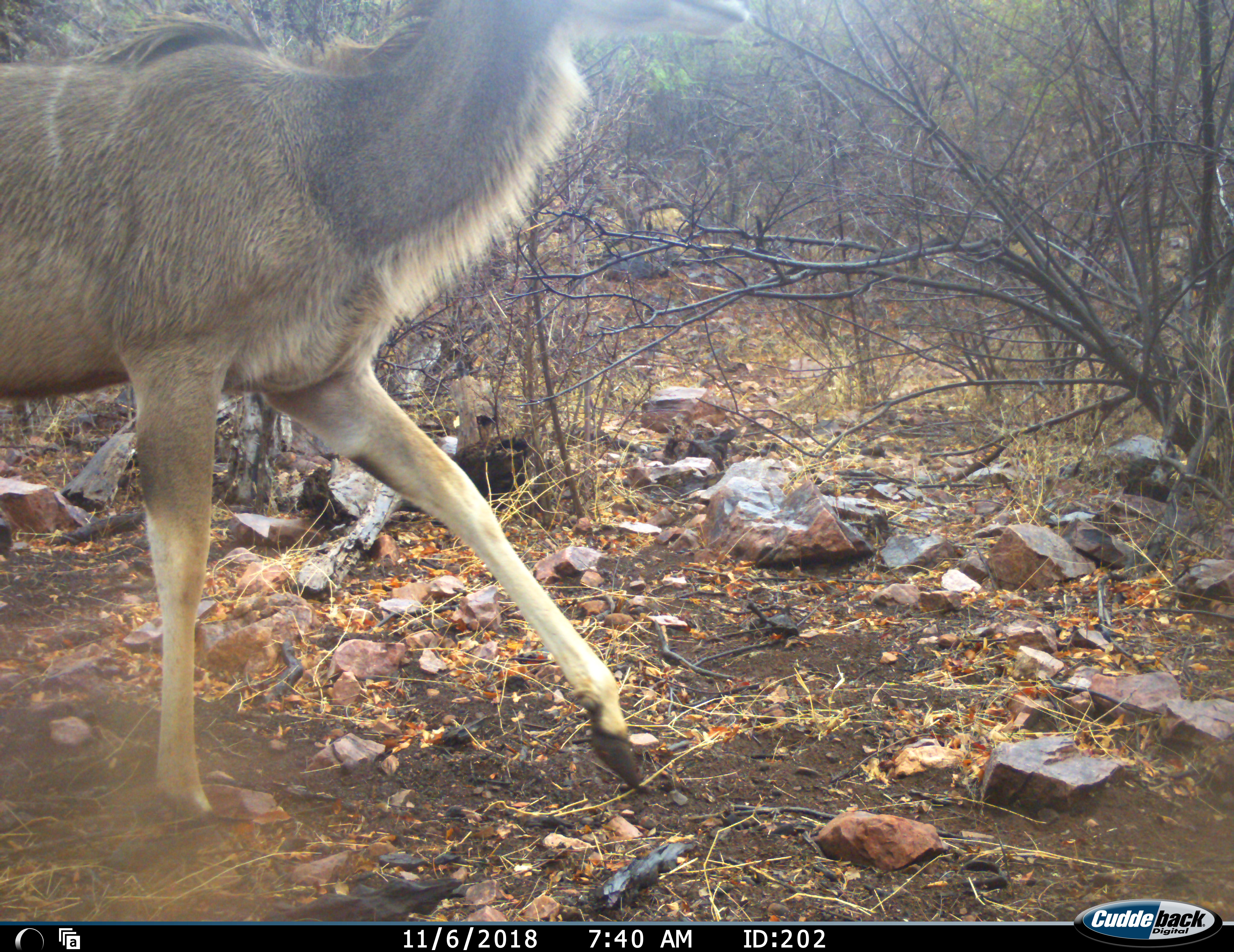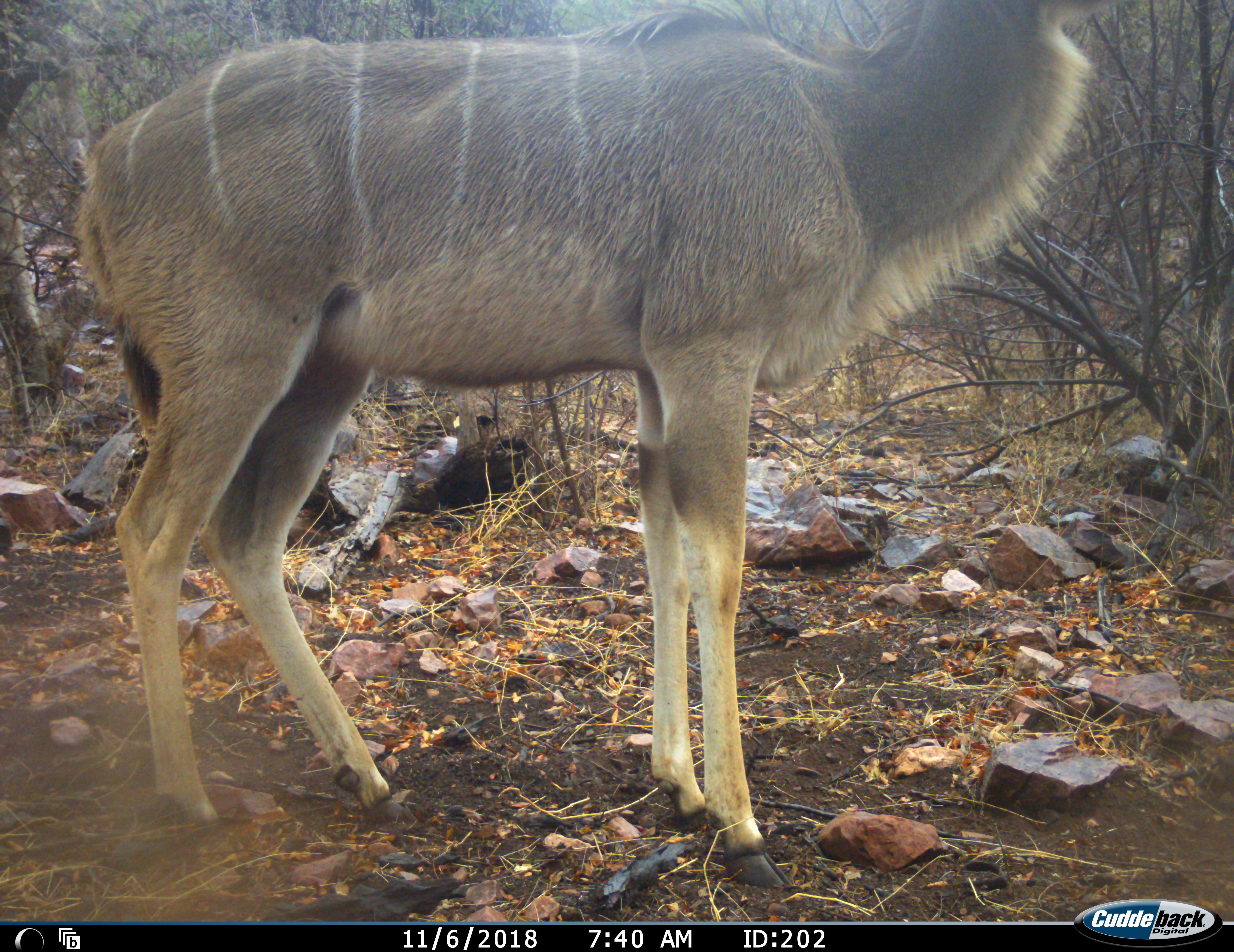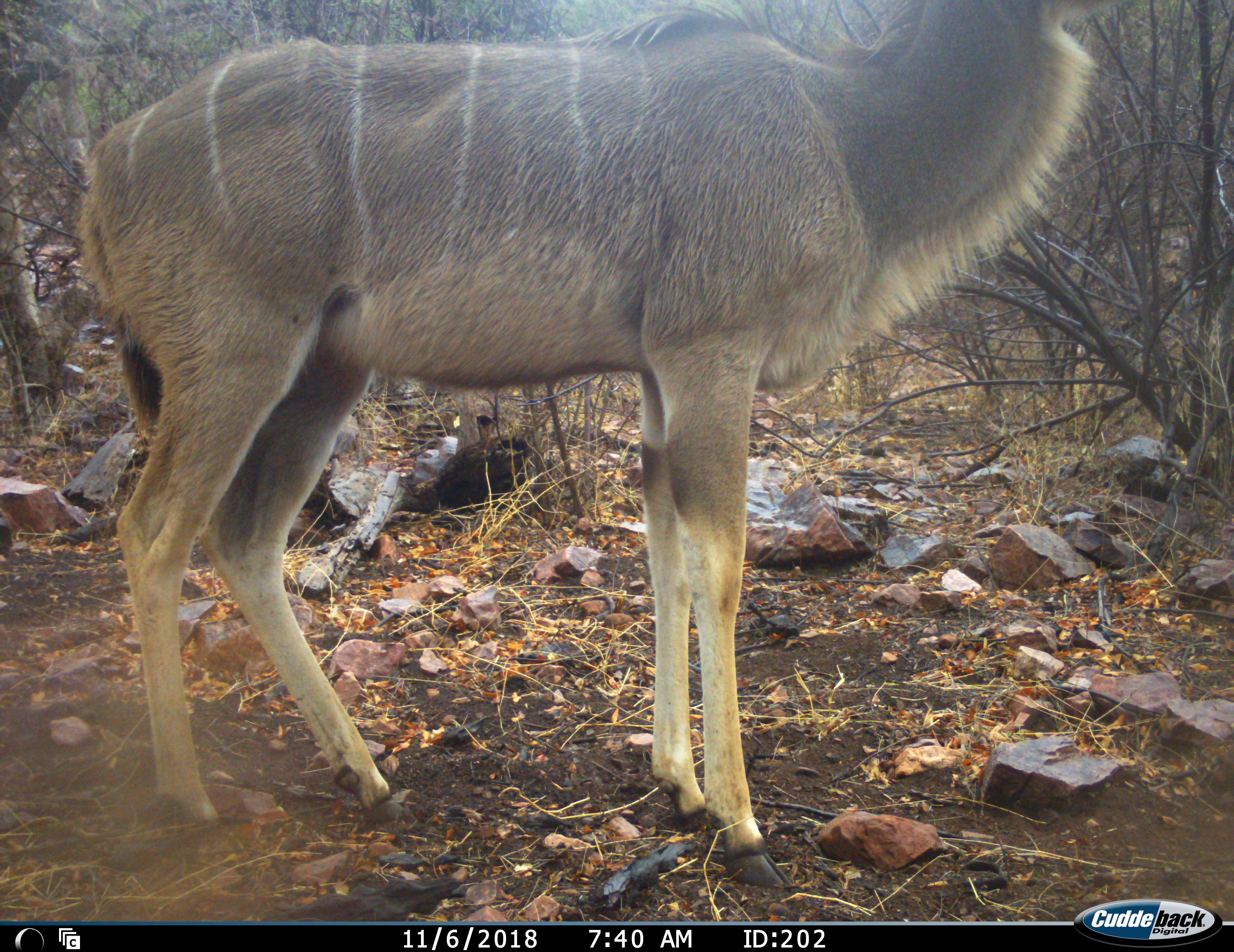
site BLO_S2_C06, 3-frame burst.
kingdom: Animalia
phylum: Chordata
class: Mammalia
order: Artiodactyla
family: Bovidae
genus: Tragelaphus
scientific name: Tragelaphus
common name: kudu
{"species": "kudu (Tragelaphus)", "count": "1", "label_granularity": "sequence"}